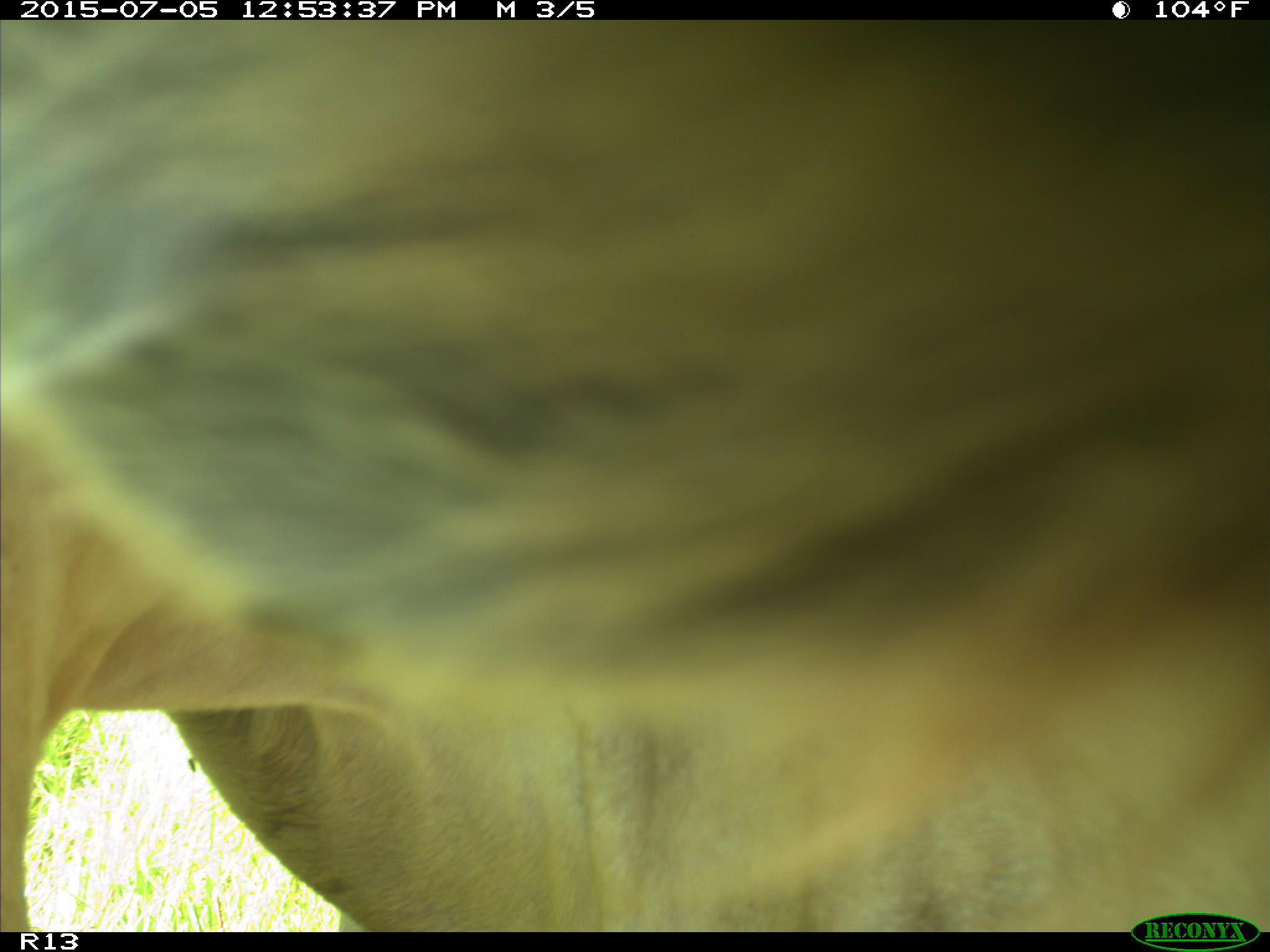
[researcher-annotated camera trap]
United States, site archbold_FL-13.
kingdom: Animalia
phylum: Chordata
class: Mammalia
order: Artiodactyla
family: Bovidae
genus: Bos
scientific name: Bos taurus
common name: domestic cow